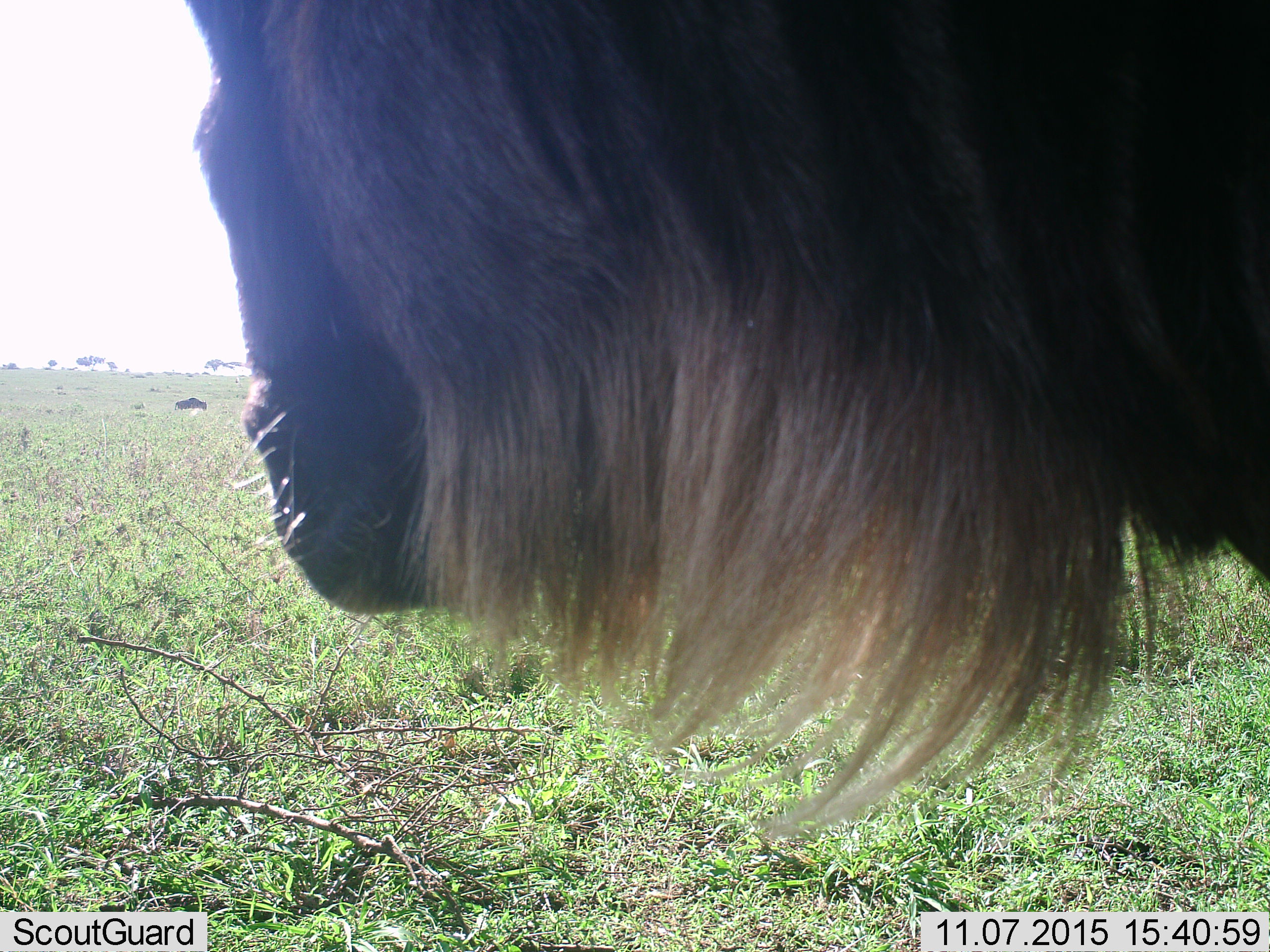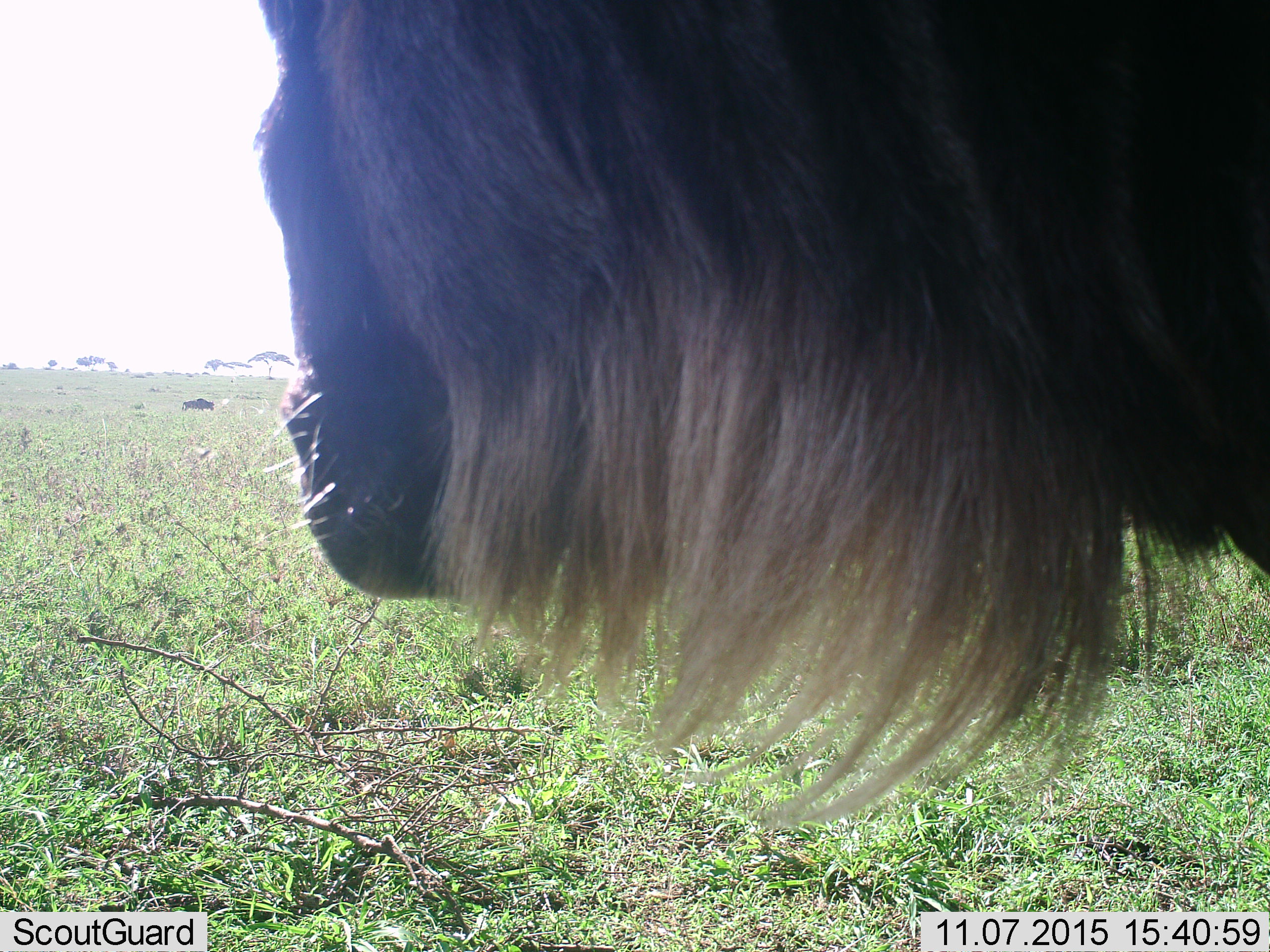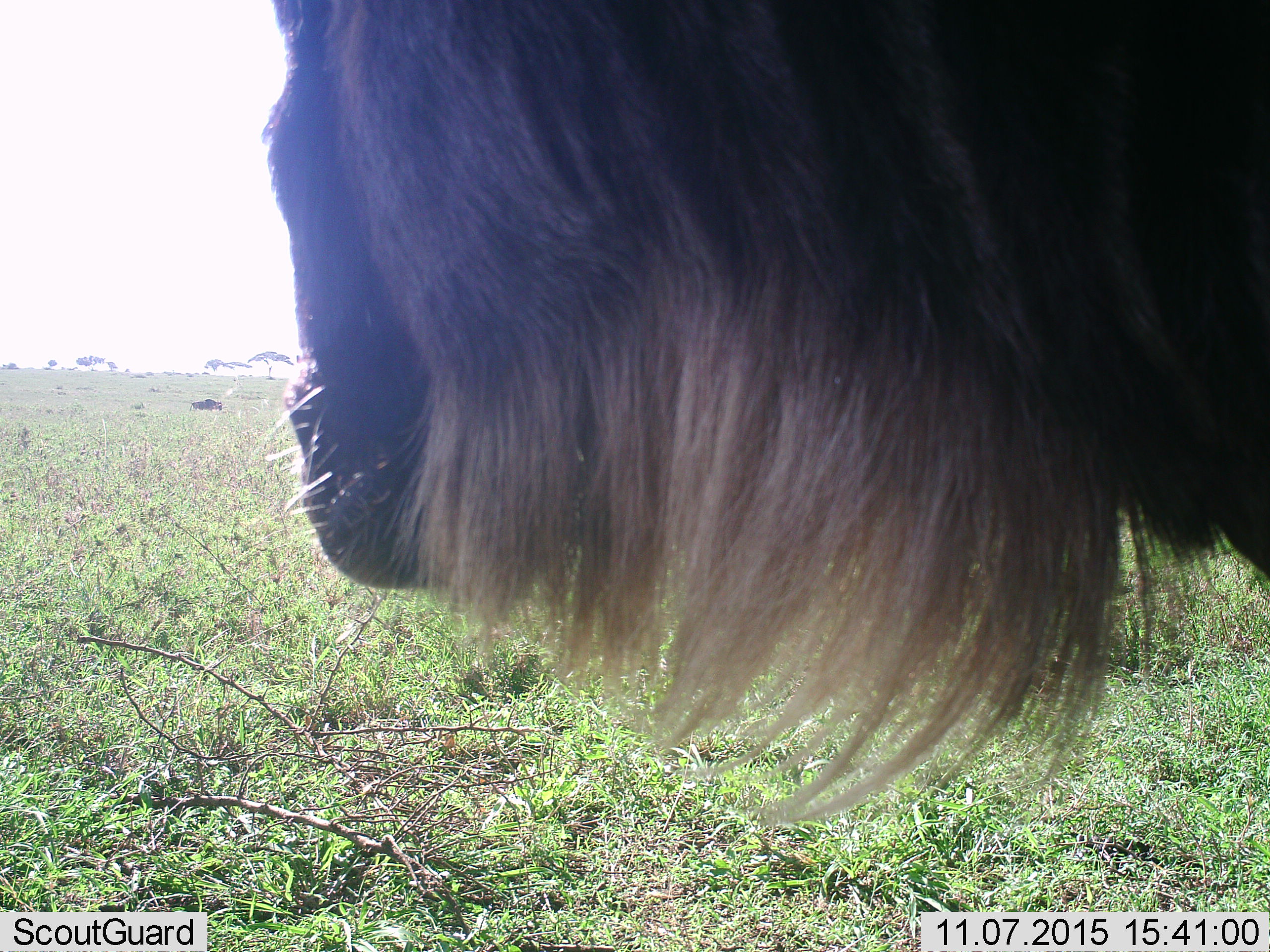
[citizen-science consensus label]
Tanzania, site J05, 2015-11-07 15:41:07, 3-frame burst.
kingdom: Animalia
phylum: Chordata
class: Mammalia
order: Artiodactyla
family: Bovidae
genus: Connochaetes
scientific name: Connochaetes taurinus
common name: blue wildebeest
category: wildebeest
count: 2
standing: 100%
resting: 0%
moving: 25%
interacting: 0%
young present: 0%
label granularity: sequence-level